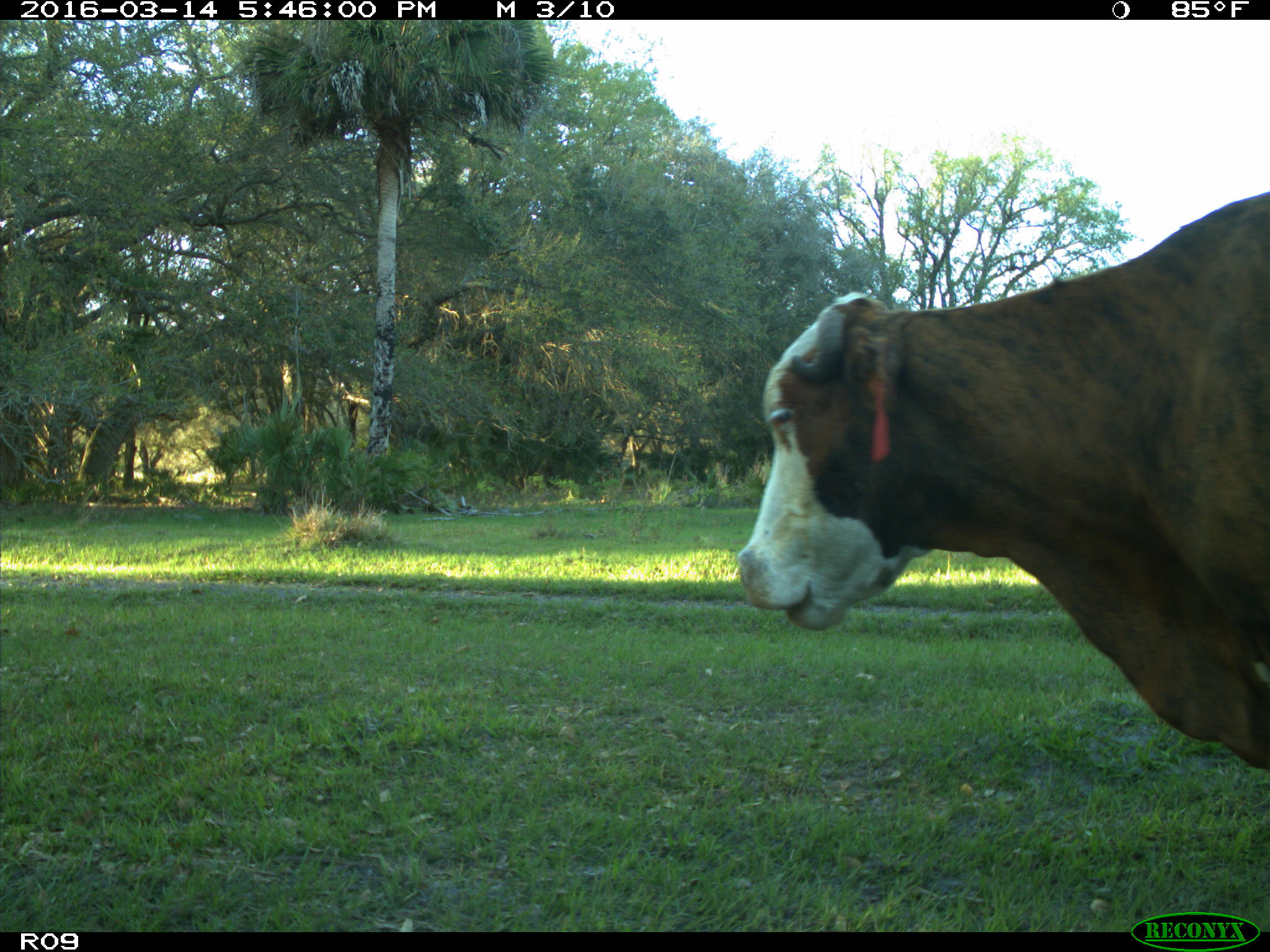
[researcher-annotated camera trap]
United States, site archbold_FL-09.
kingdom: Animalia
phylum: Chordata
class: Mammalia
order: Artiodactyla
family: Bovidae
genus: Bos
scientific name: Bos taurus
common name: domestic cow